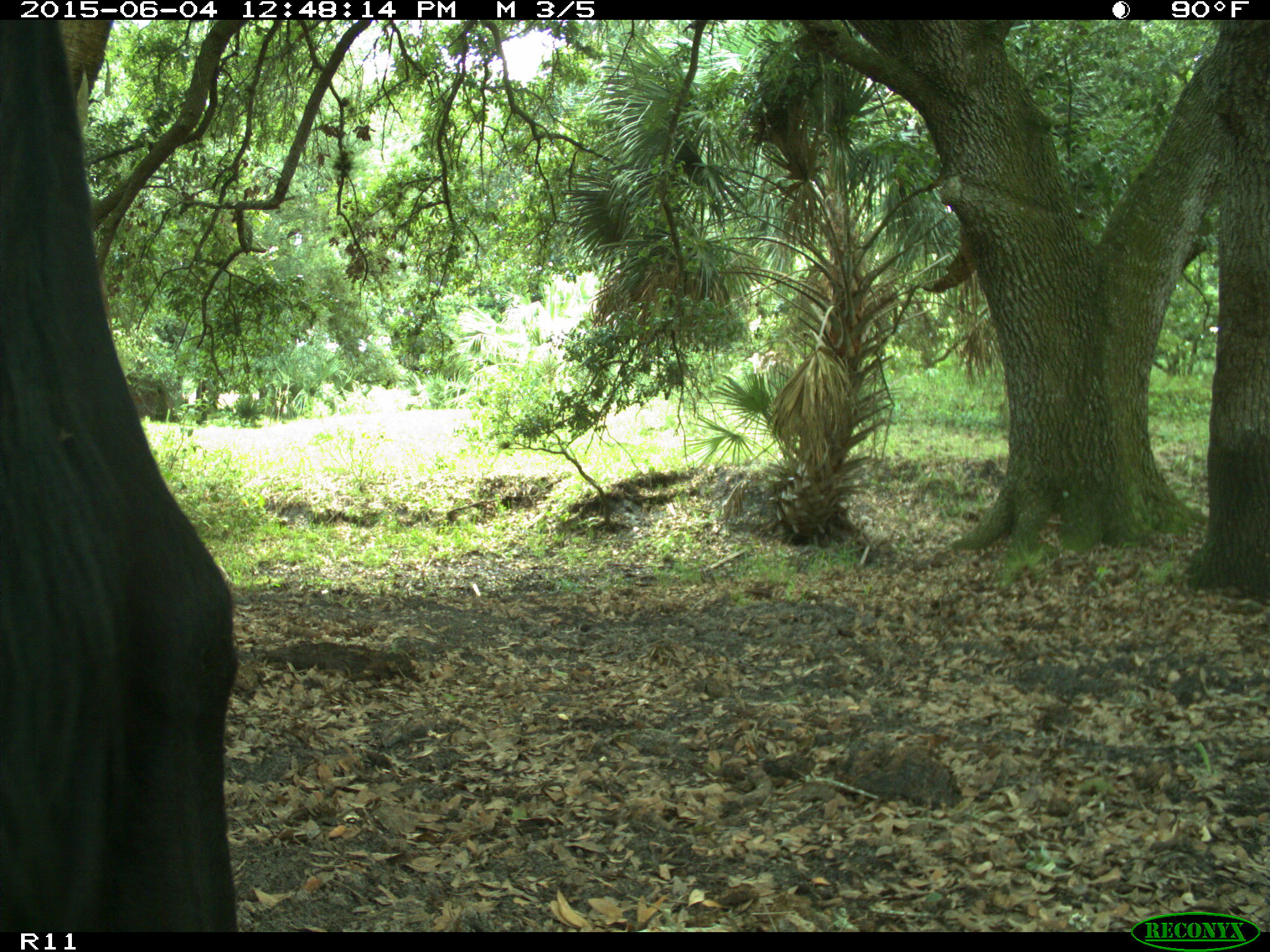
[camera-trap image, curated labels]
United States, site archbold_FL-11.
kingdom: Animalia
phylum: Chordata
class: Mammalia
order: Artiodactyla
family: Bovidae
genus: Bos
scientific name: Bos taurus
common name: domestic cow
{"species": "Bos taurus (domestic cow)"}